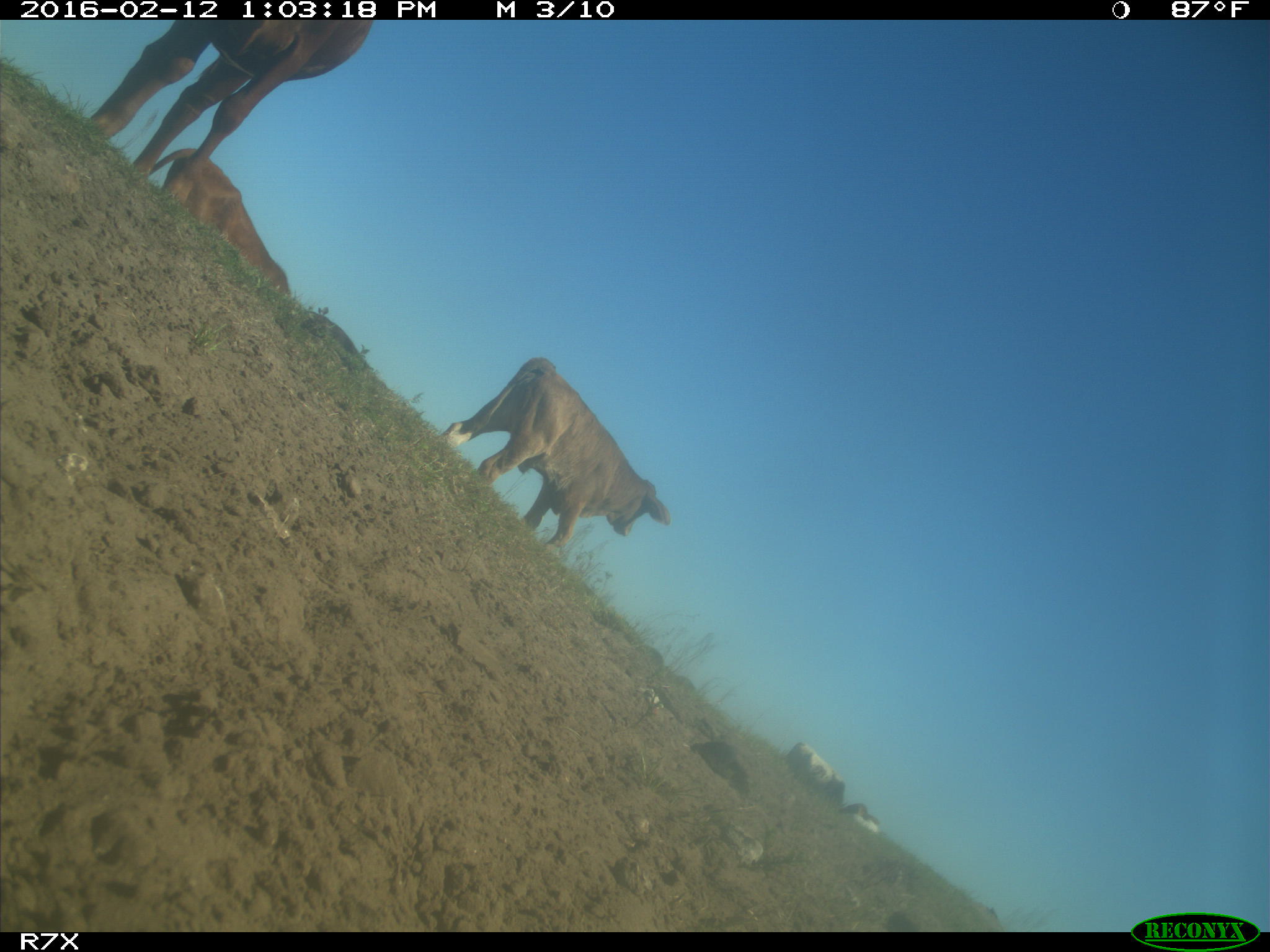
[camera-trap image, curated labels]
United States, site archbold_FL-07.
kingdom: Animalia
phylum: Chordata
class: Mammalia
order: Artiodactyla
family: Bovidae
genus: Bos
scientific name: Bos taurus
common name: domestic cow